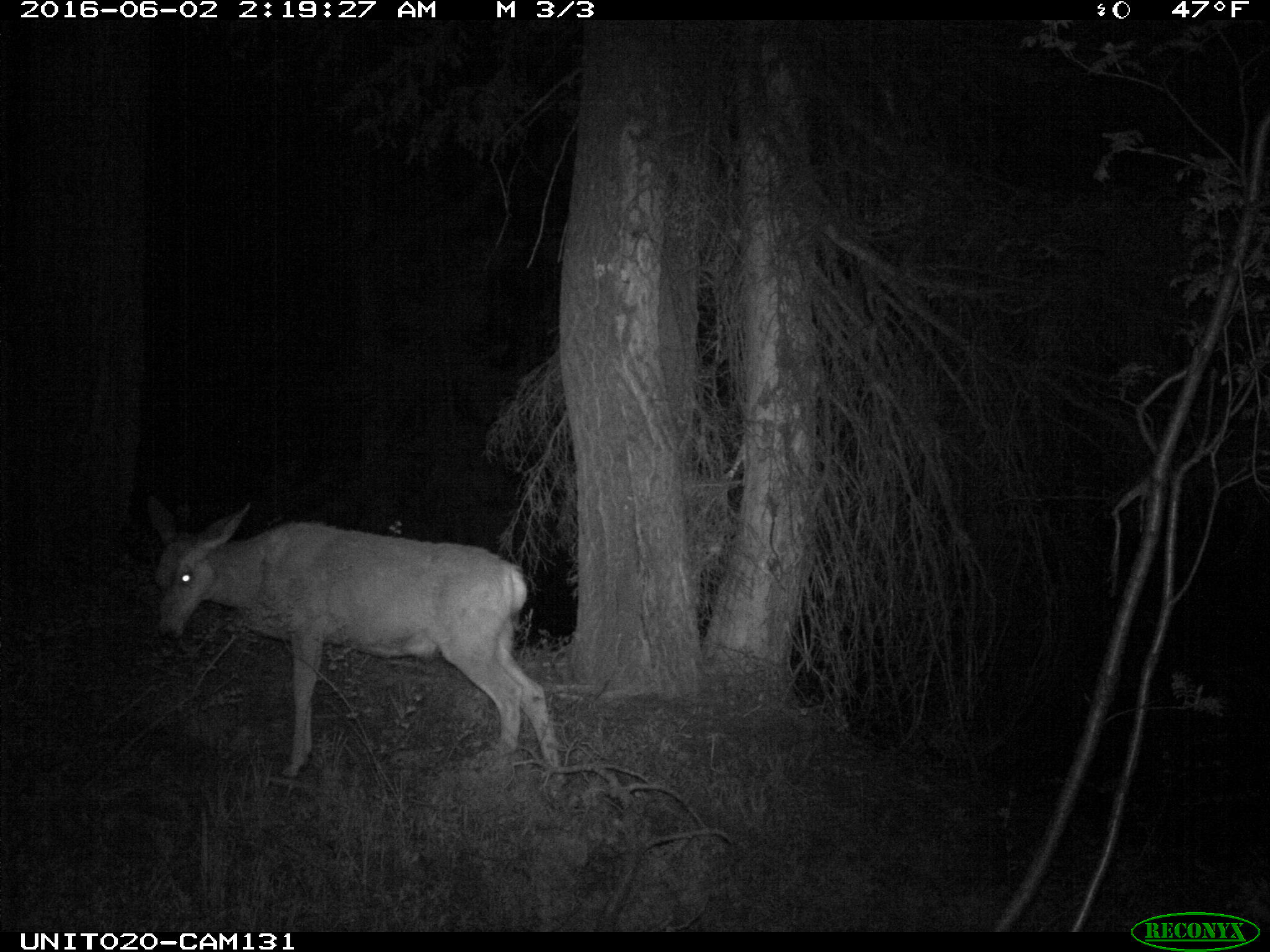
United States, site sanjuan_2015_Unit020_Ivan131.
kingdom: Animalia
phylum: Chordata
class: Mammalia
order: Artiodactyla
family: Cervidae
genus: Odocoileus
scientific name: Odocoileus hemionus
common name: mule deer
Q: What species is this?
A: Odocoileus hemionus (mule deer).